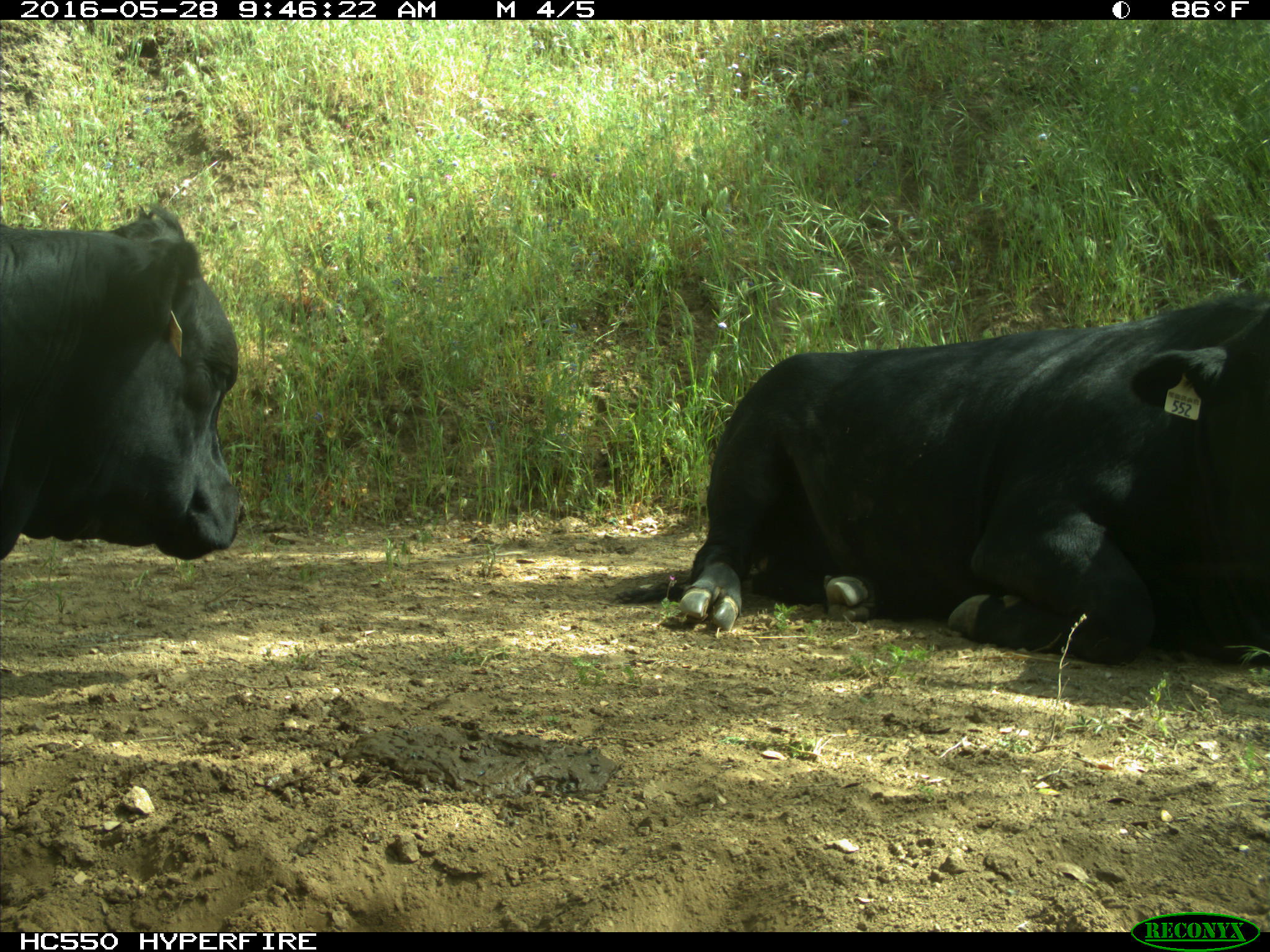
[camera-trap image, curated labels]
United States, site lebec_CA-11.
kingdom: Animalia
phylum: Chordata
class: Mammalia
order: Artiodactyla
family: Bovidae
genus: Bos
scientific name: Bos taurus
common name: domestic cow